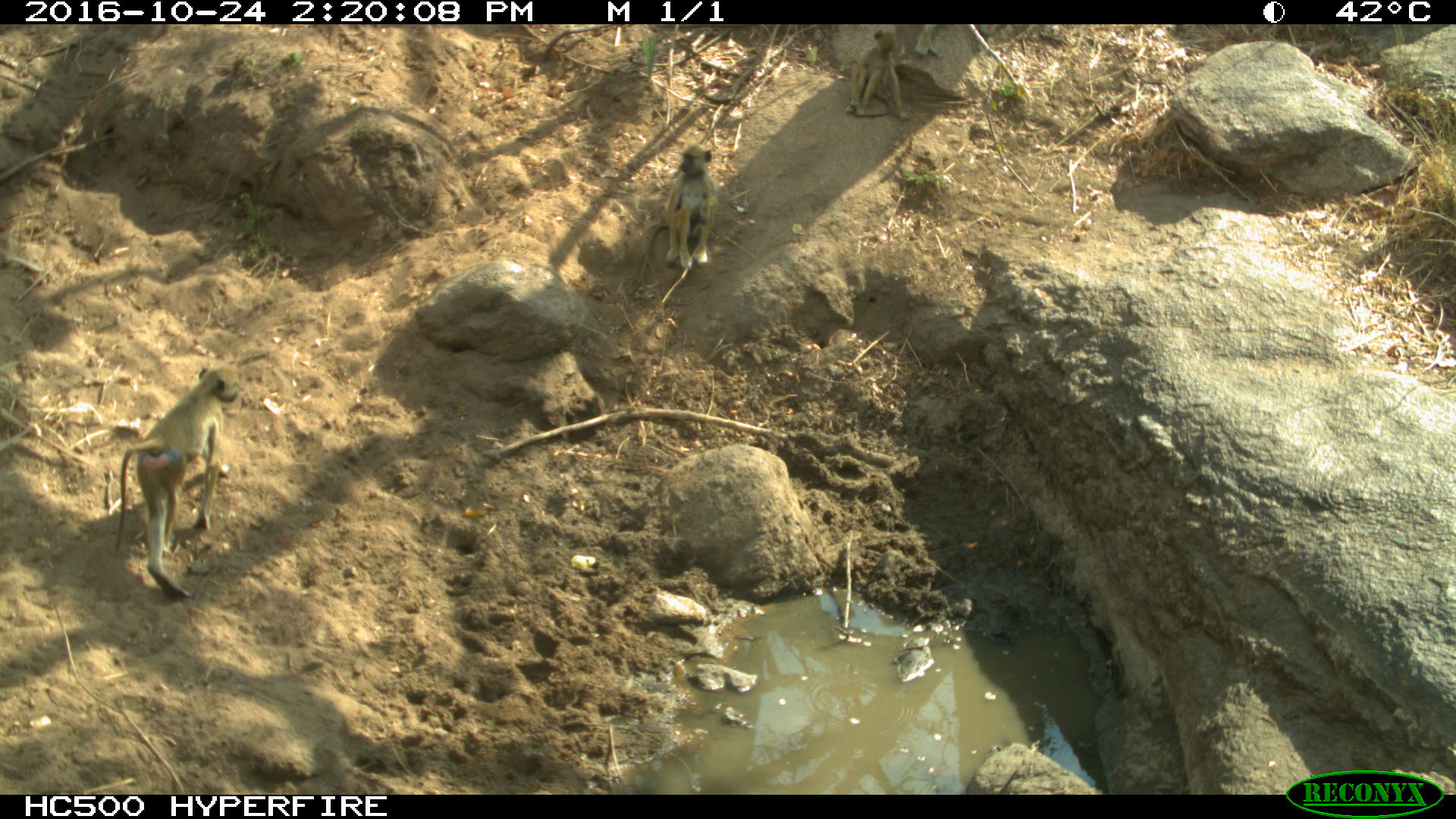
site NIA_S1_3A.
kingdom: Animalia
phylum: Chordata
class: Mammalia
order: Primates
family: Cercopithecidae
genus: Papio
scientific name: Papio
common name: baboon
Baboon (Papio), count 3. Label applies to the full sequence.